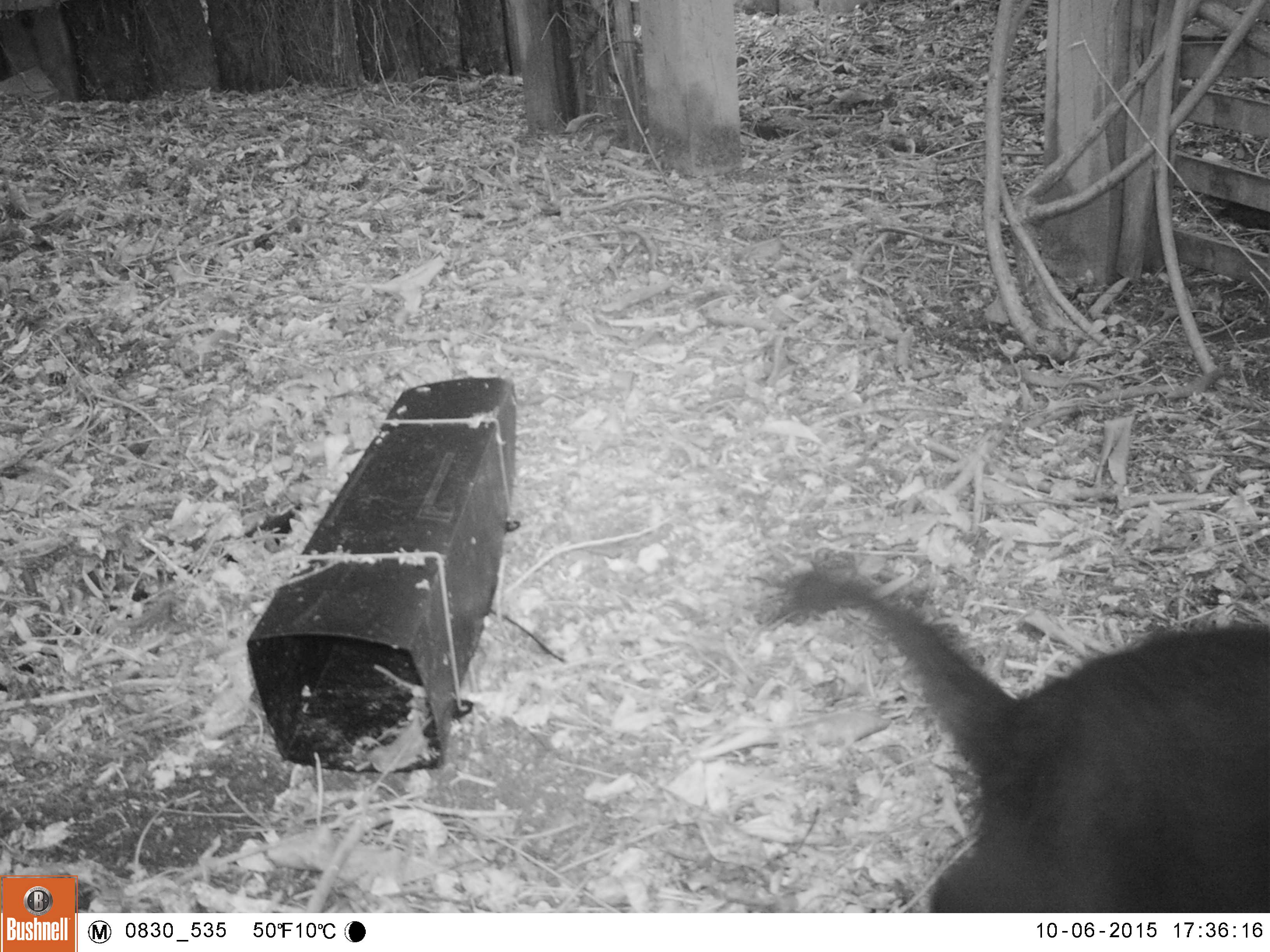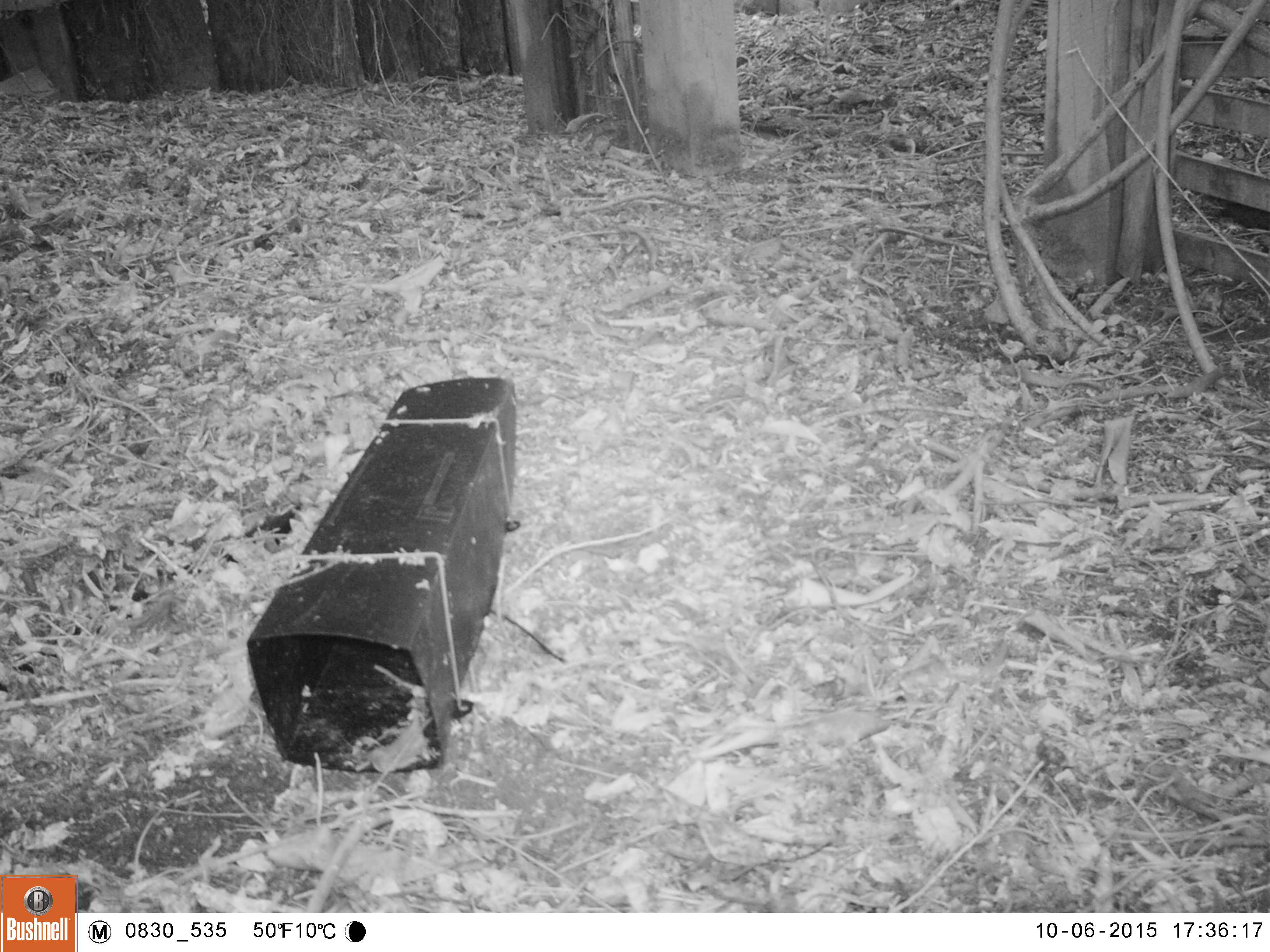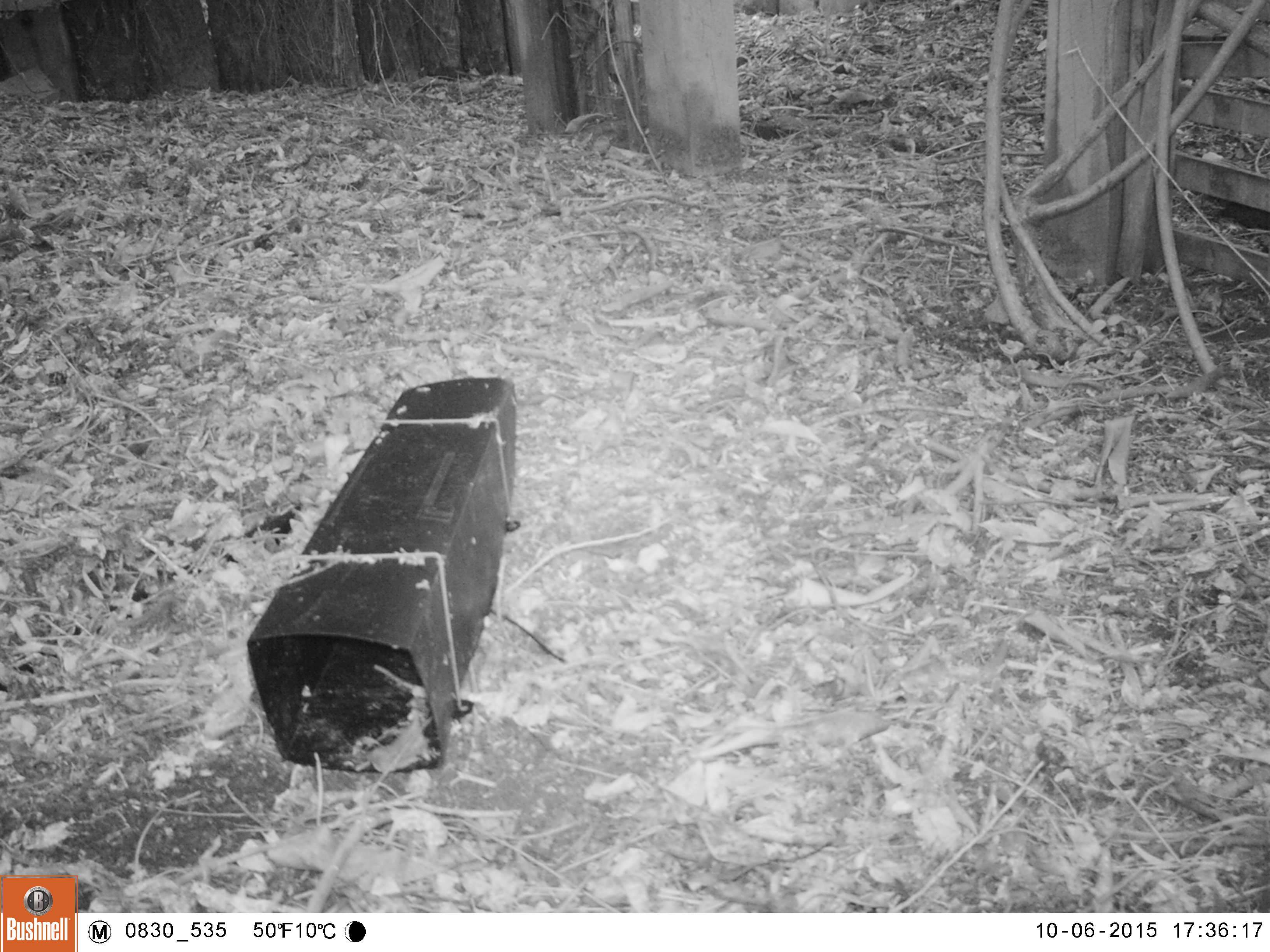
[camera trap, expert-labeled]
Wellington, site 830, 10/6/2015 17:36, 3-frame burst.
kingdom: Animalia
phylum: Chordata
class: Mammalia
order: Carnivora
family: Felidae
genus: Felis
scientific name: Felis catus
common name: cat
Cat (Felis catus).